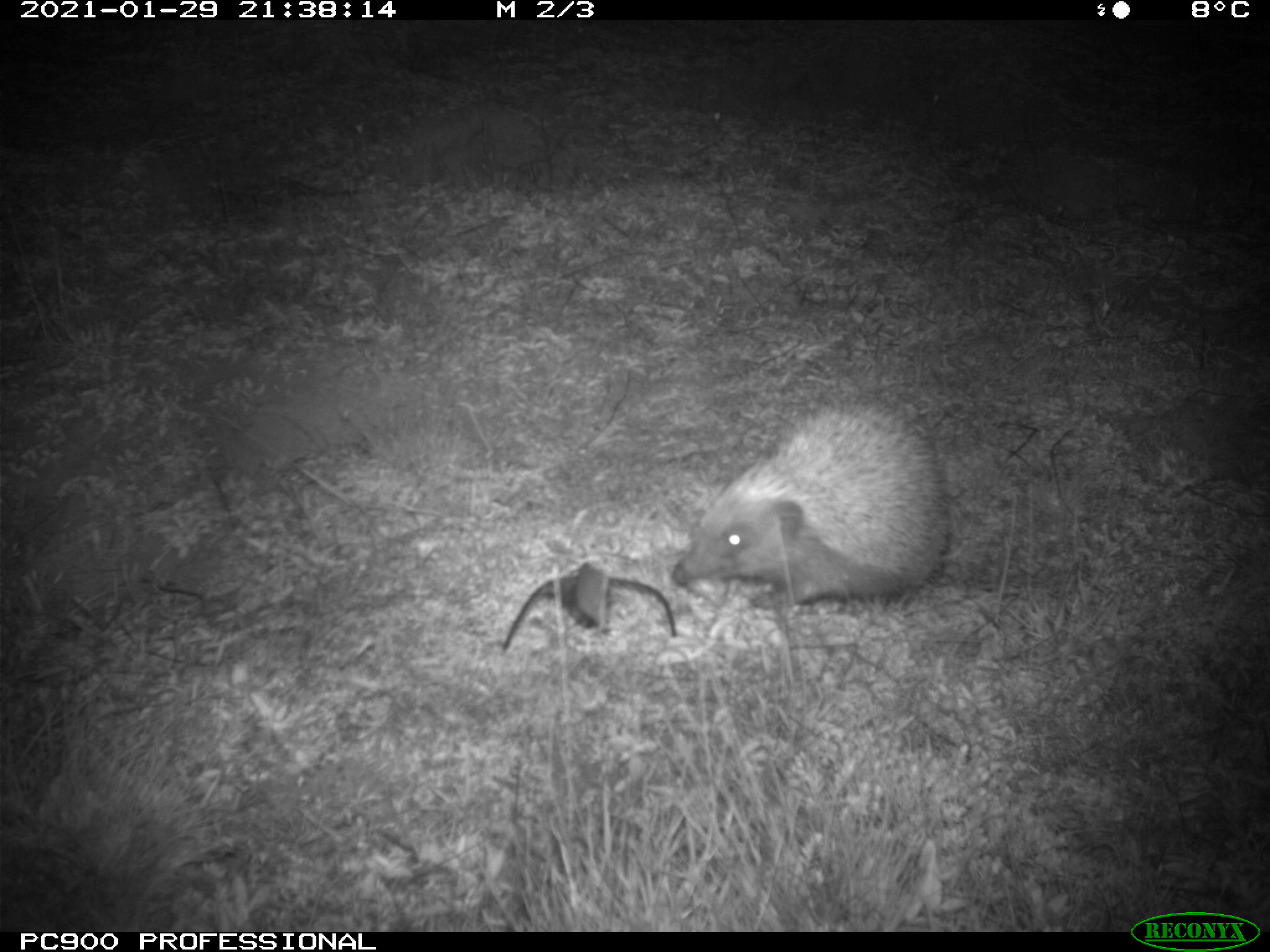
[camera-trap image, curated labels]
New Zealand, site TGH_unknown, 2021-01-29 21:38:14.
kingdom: Animalia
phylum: Chordata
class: Mammalia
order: Eulipotyphla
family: Erinaceidae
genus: Erinaceus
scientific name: Erinaceus europaeus europaeus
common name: european hedgehog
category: hedgehog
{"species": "hedgehog (european hedgehog) (Erinaceus europaeus europaeus)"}